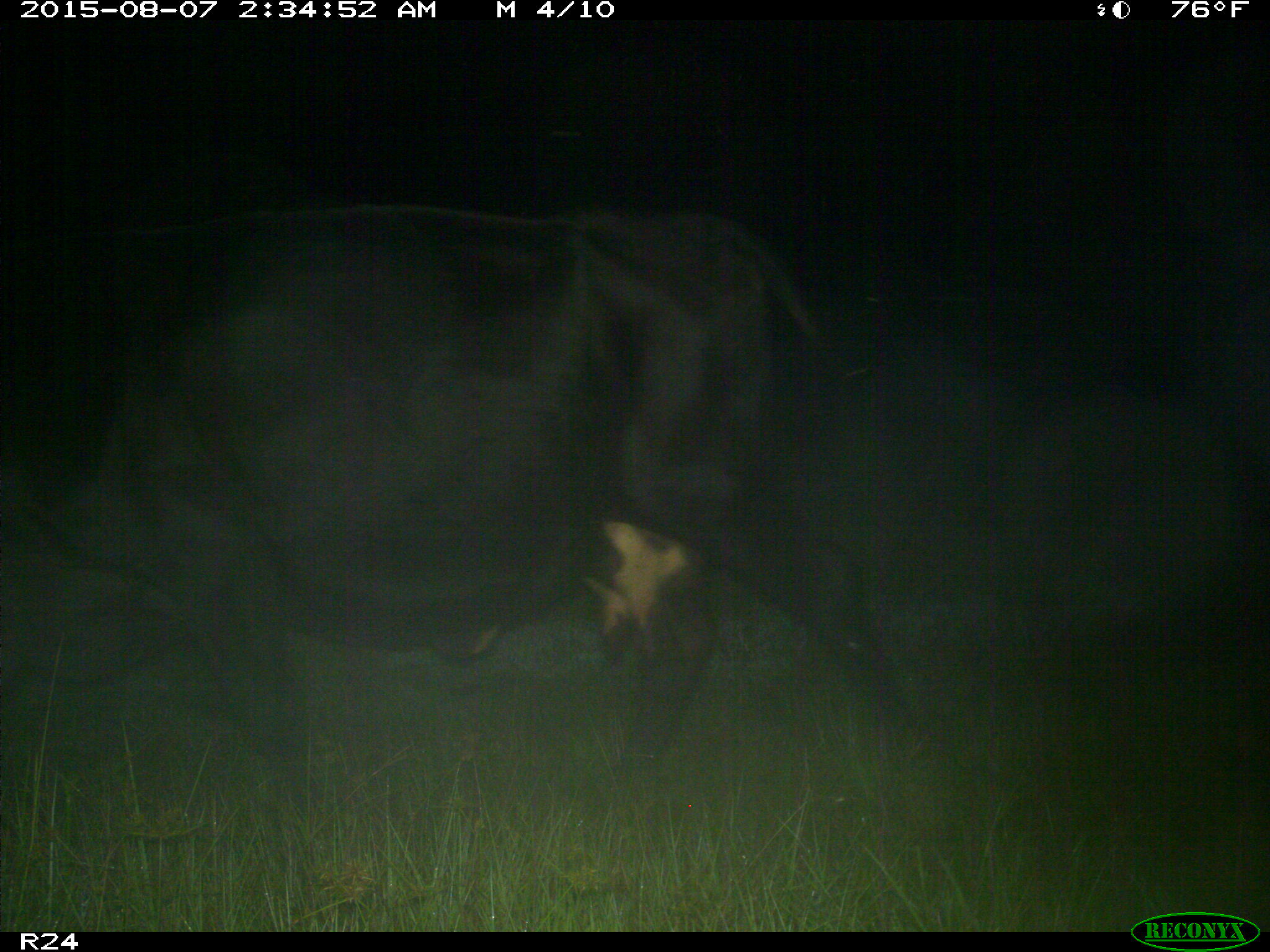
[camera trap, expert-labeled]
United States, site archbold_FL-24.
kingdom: Animalia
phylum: Chordata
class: Mammalia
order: Artiodactyla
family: Bovidae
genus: Bos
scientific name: Bos taurus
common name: domestic cow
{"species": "Bos taurus (domestic cow)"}